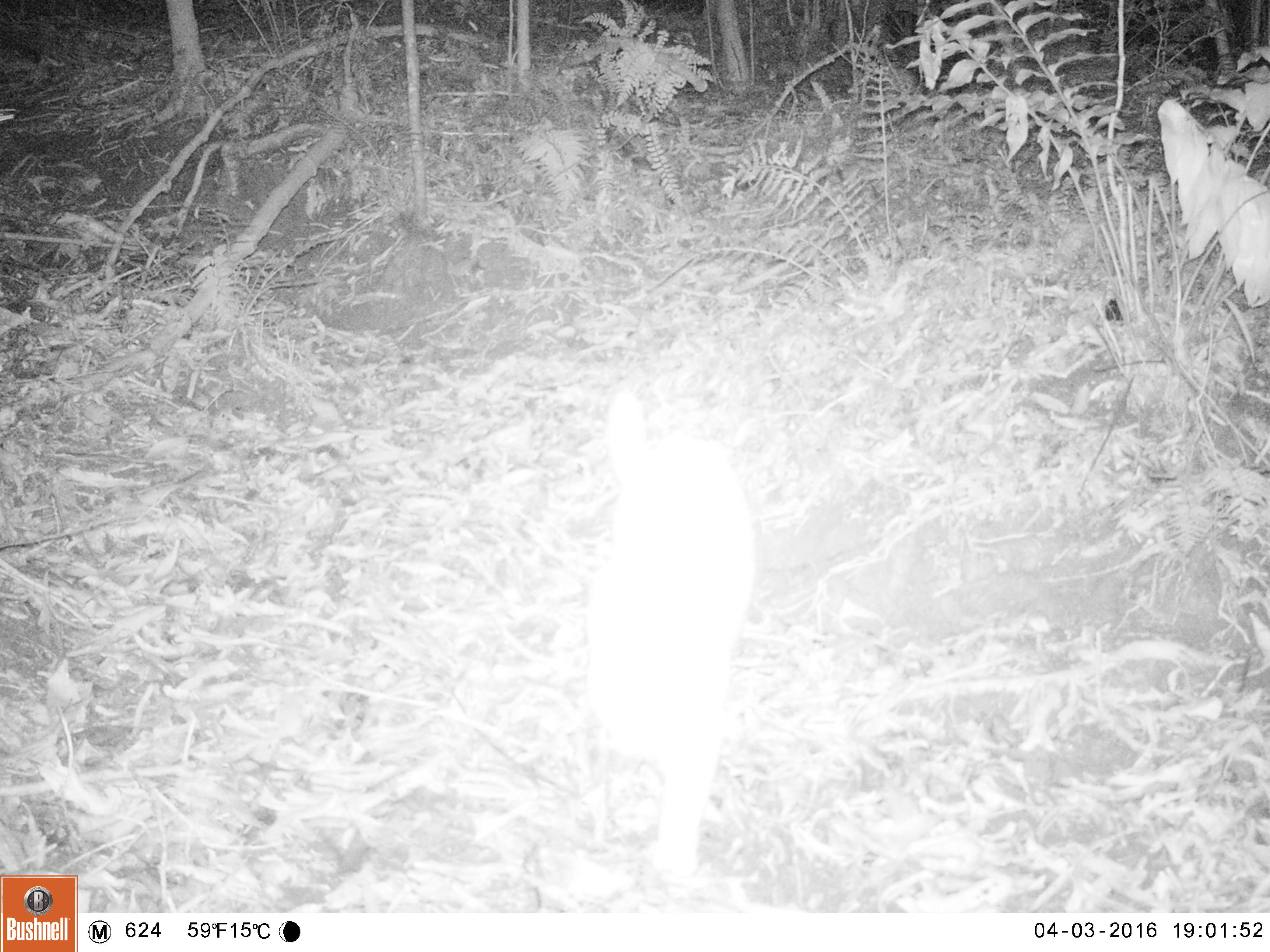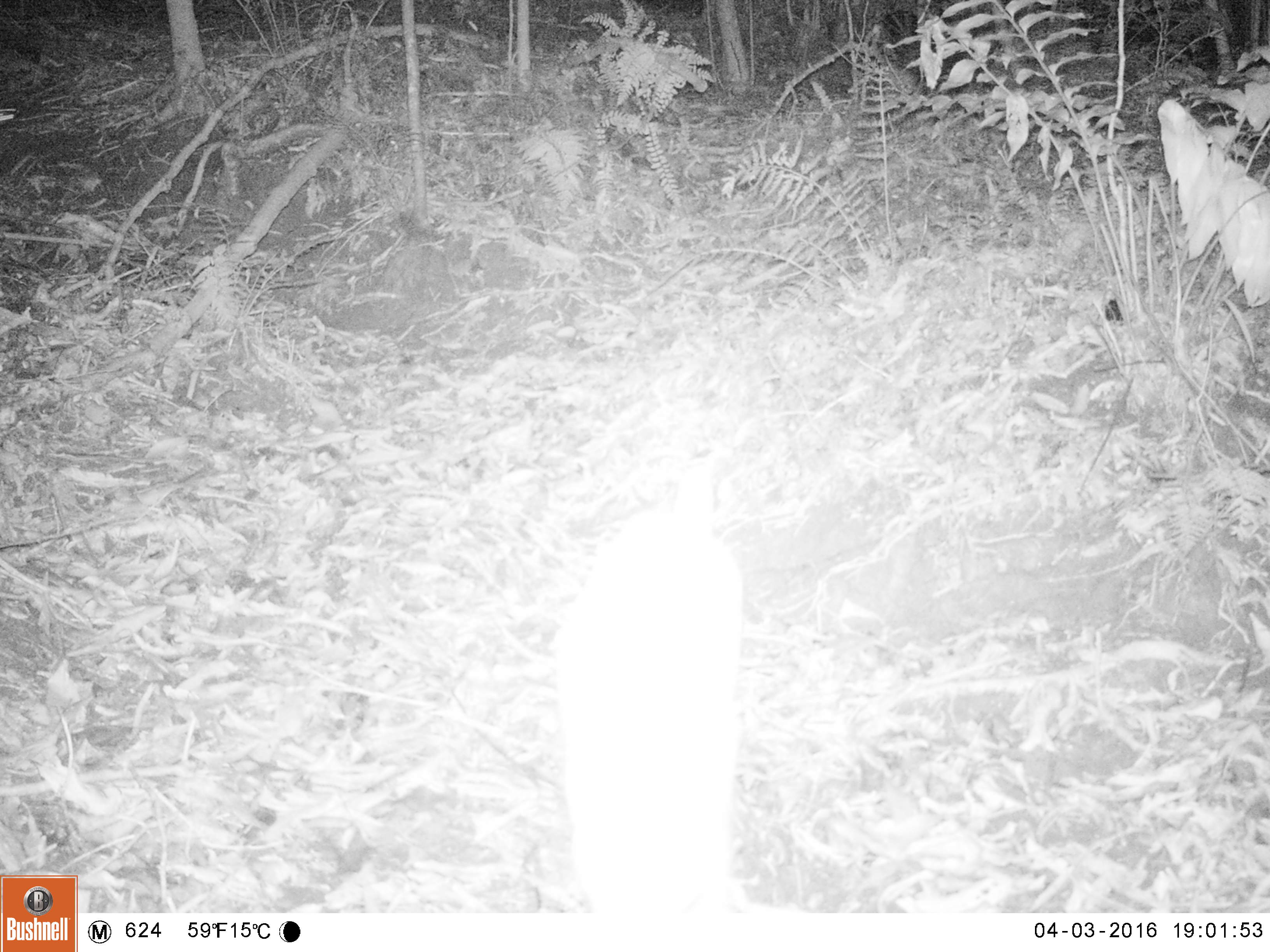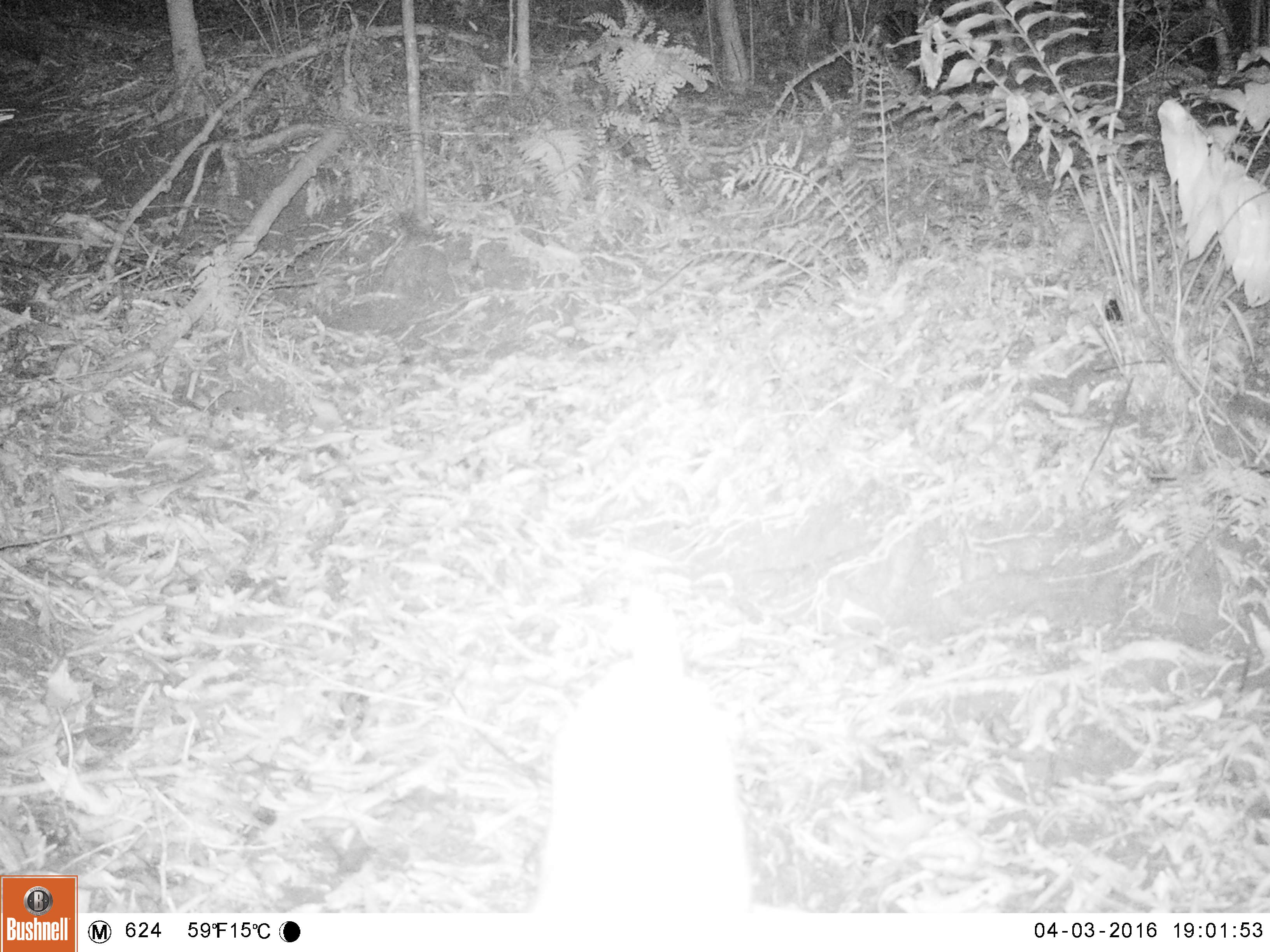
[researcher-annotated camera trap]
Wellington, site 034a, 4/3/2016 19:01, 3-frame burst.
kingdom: Animalia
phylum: Chordata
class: Mammalia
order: Carnivora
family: Felidae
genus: Felis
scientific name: Felis catus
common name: cat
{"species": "cat (Felis catus)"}